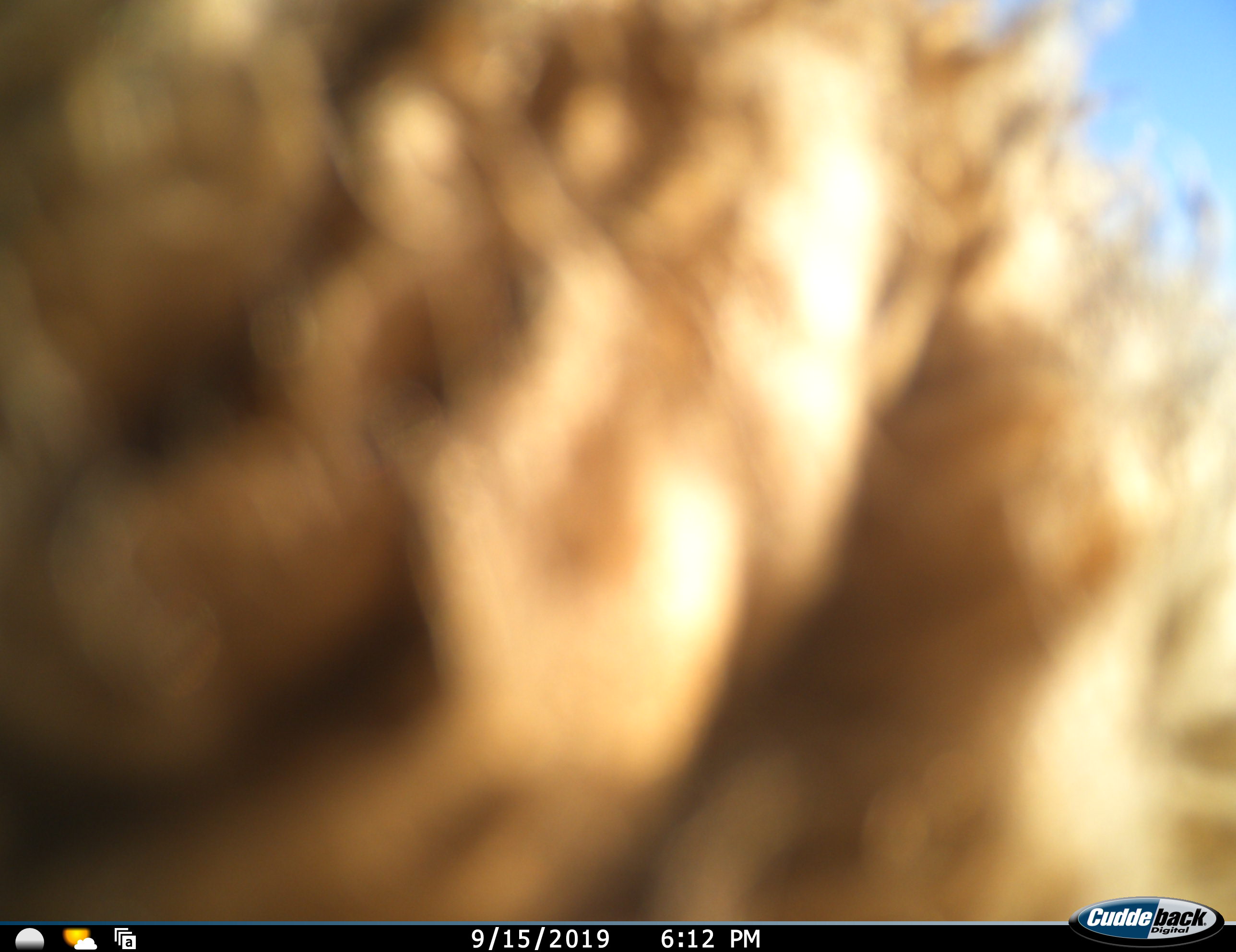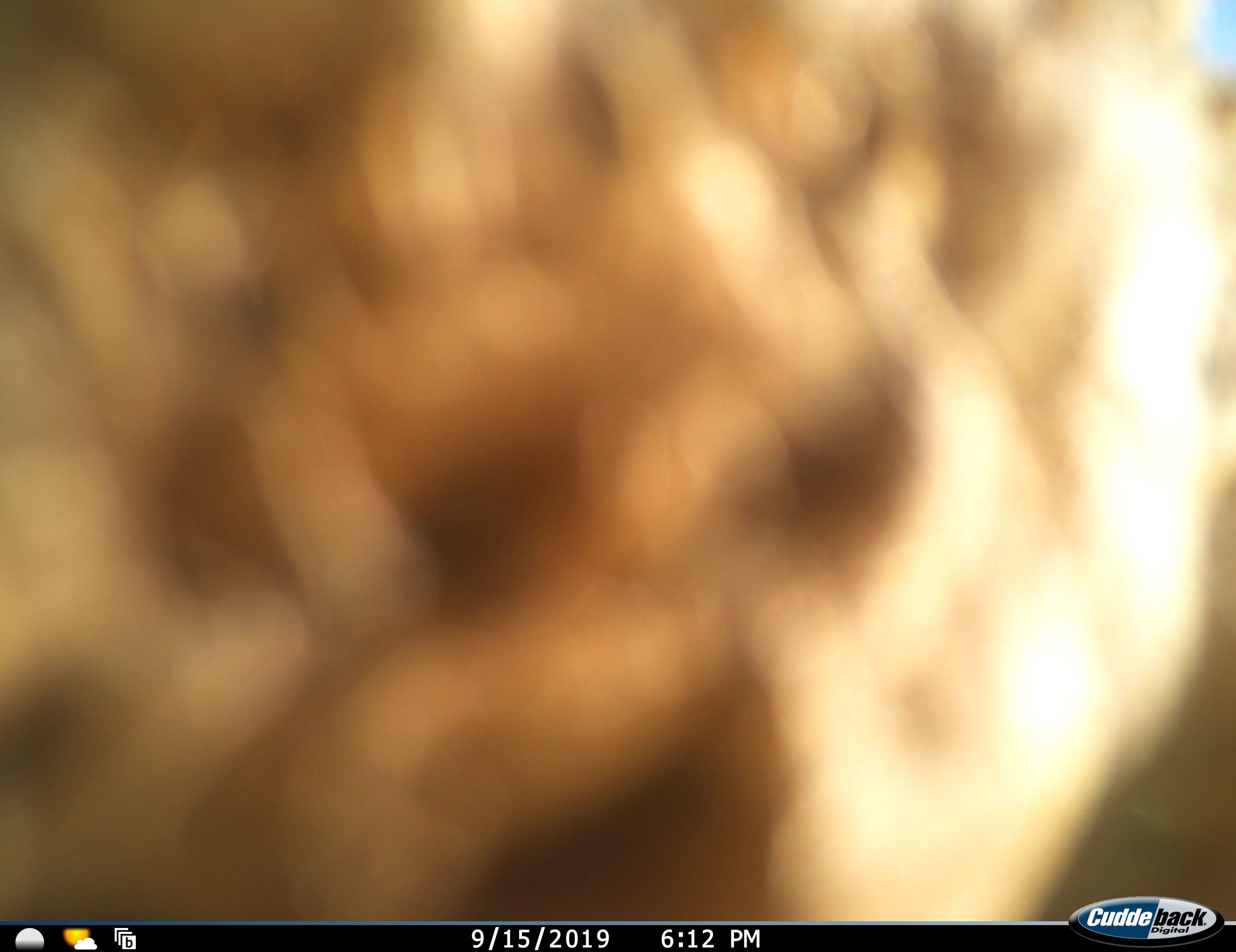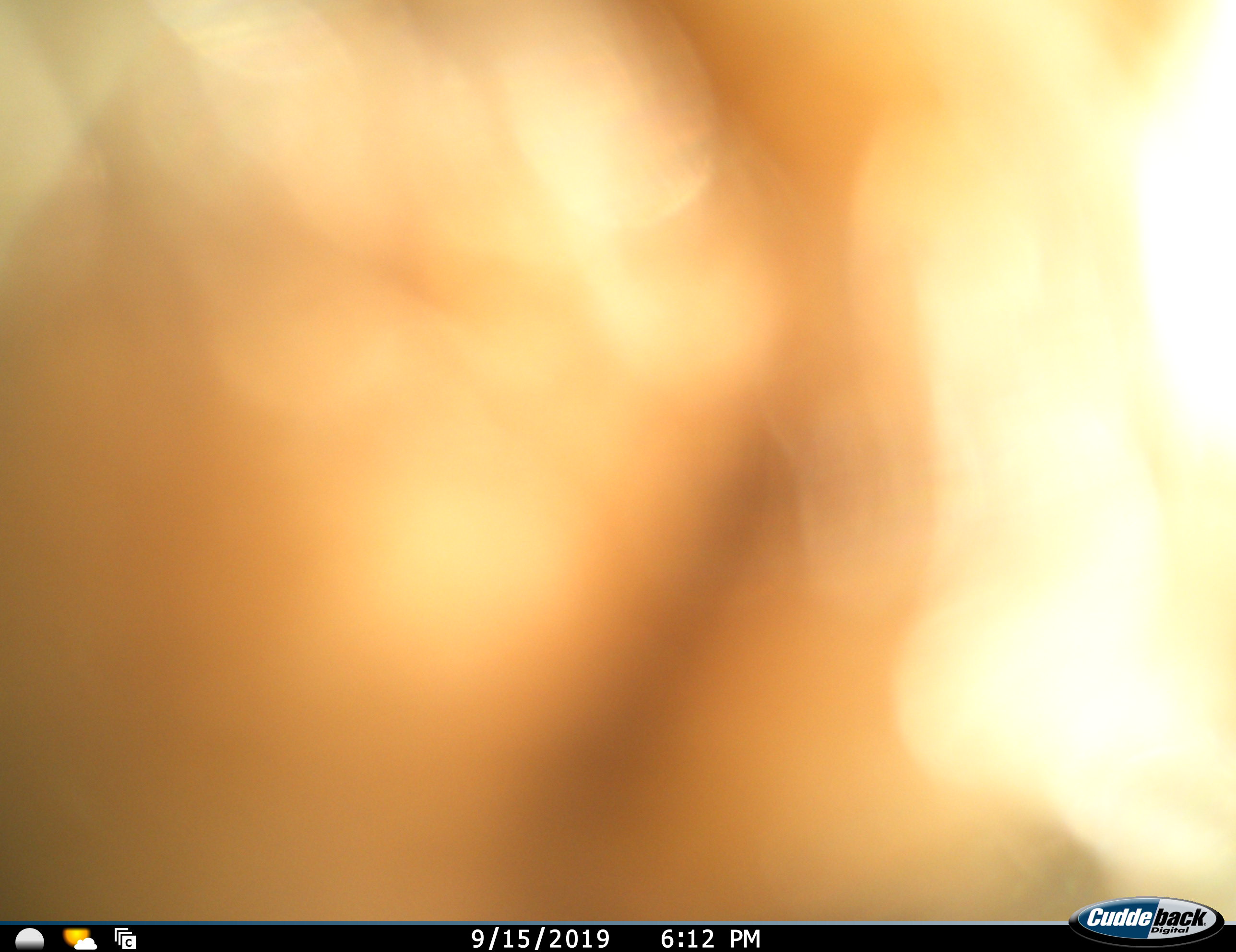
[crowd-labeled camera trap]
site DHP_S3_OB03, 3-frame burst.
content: unidentified animal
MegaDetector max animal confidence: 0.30